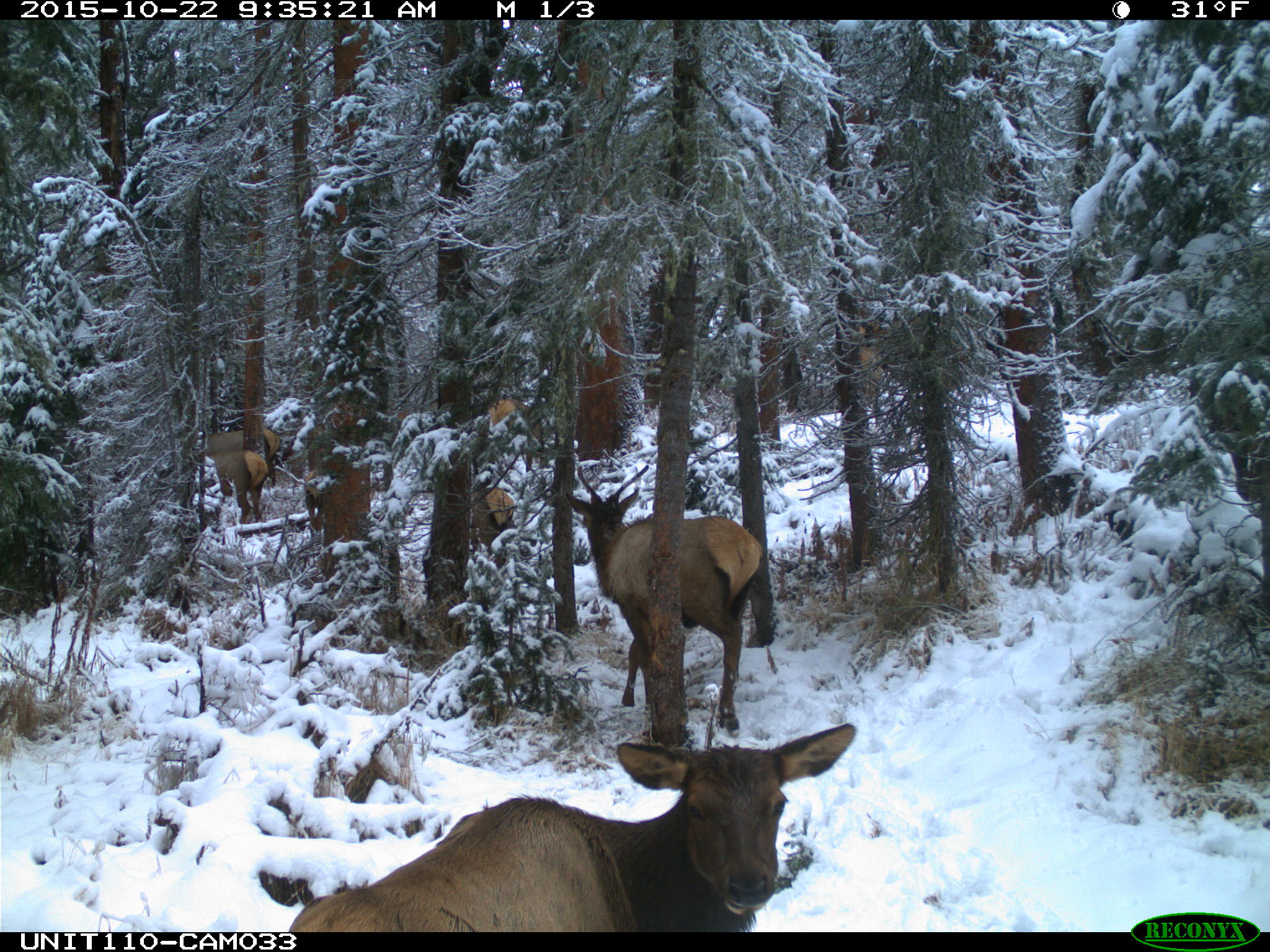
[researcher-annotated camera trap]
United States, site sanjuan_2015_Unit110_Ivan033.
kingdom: Animalia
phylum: Chordata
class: Mammalia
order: Artiodactyla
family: Cervidae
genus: Cervus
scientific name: Cervus elaphus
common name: red deer